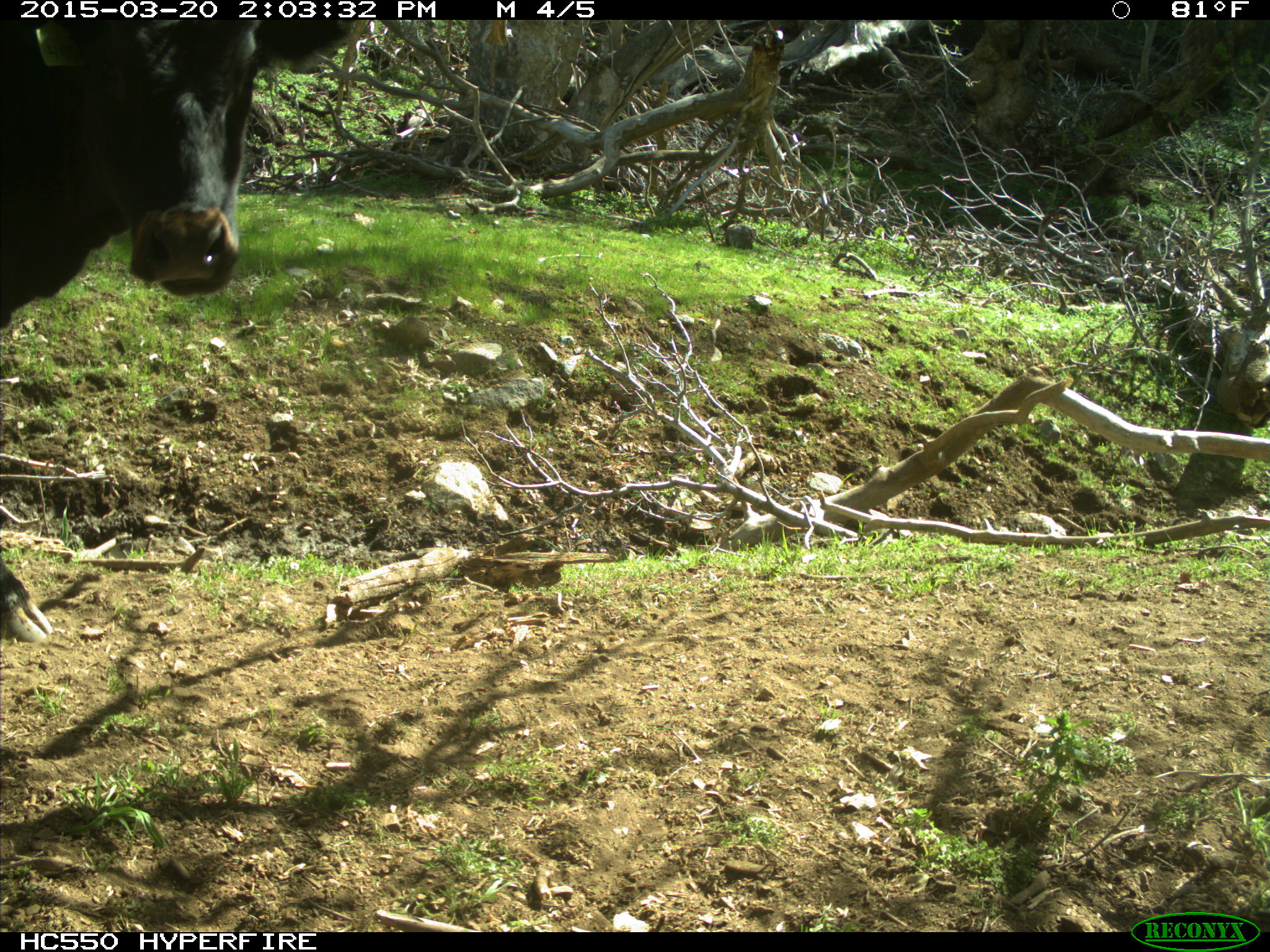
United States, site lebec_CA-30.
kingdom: Animalia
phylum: Chordata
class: Mammalia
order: Artiodactyla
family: Bovidae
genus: Bos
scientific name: Bos taurus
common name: domestic cow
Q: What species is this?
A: Bos taurus (domestic cow).